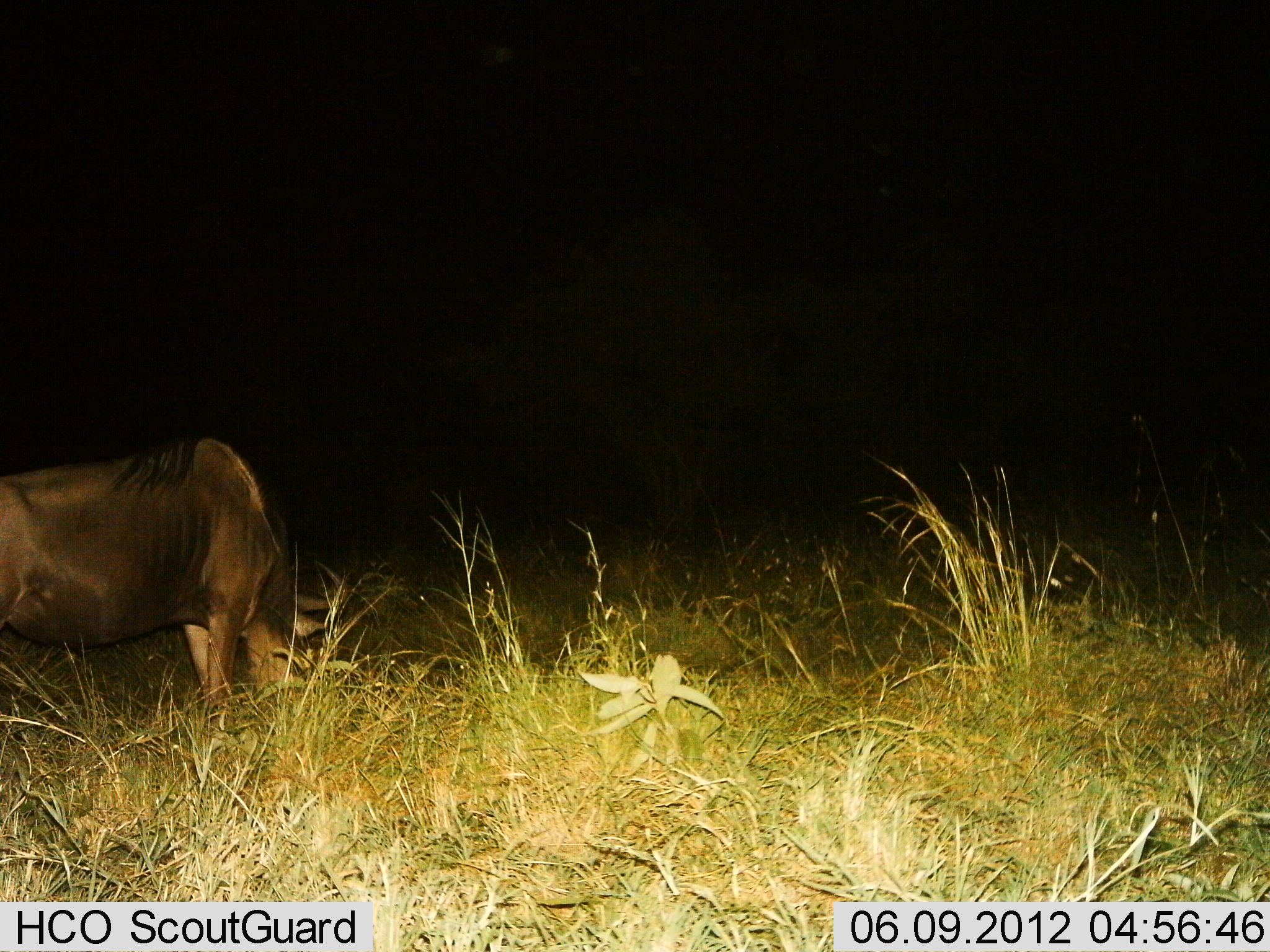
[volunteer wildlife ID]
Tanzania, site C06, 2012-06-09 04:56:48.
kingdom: Animalia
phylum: Chordata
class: Mammalia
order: Artiodactyla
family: Bovidae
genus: Connochaetes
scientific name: Connochaetes taurinus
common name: blue wildebeest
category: wildebeest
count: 1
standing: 30%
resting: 0%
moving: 0%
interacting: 0%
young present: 0%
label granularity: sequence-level